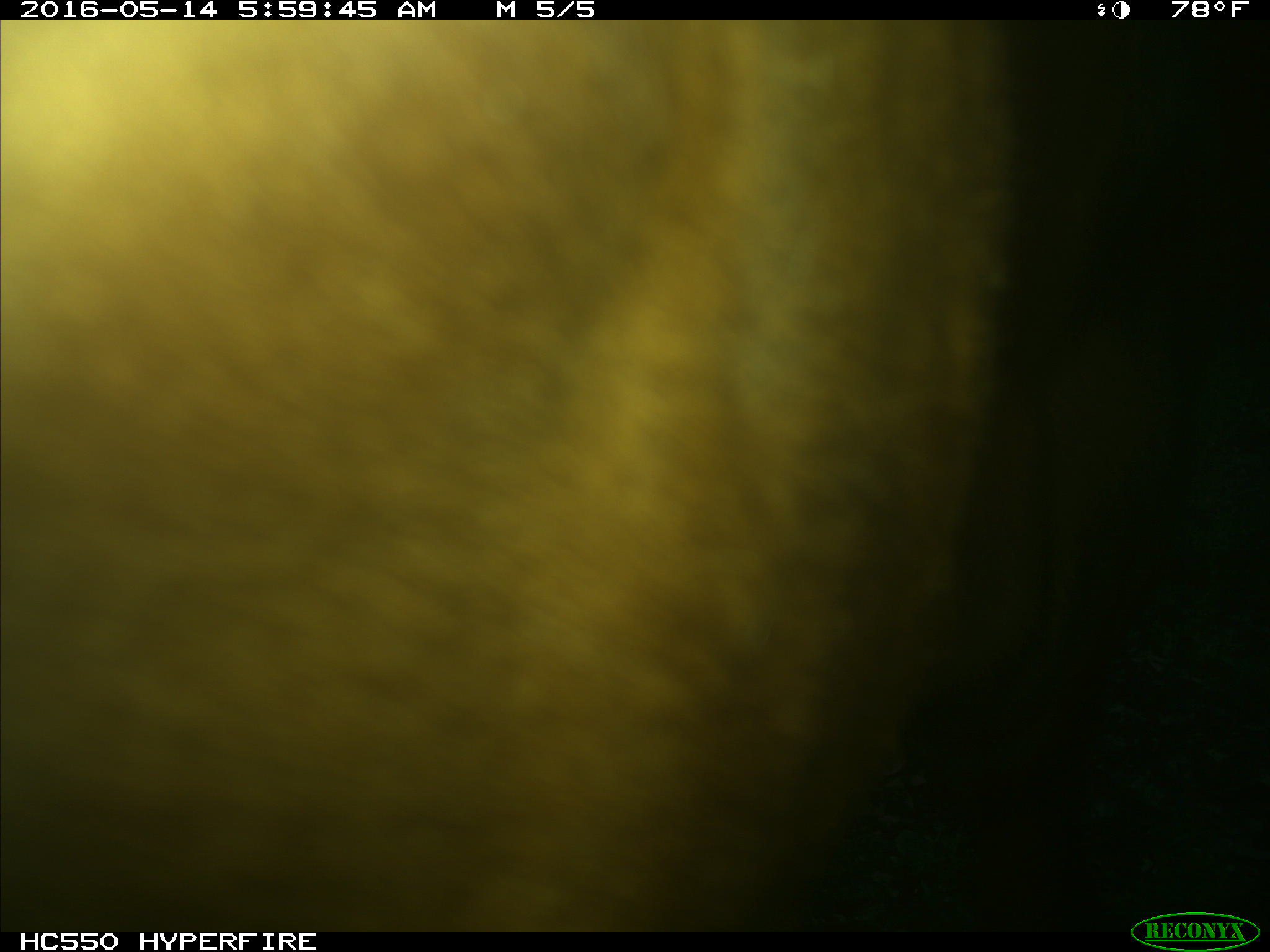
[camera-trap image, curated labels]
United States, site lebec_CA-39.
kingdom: Animalia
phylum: Chordata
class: Mammalia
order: Artiodactyla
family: Bovidae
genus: Bos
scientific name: Bos taurus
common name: domestic cow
Bos taurus (domestic cow).